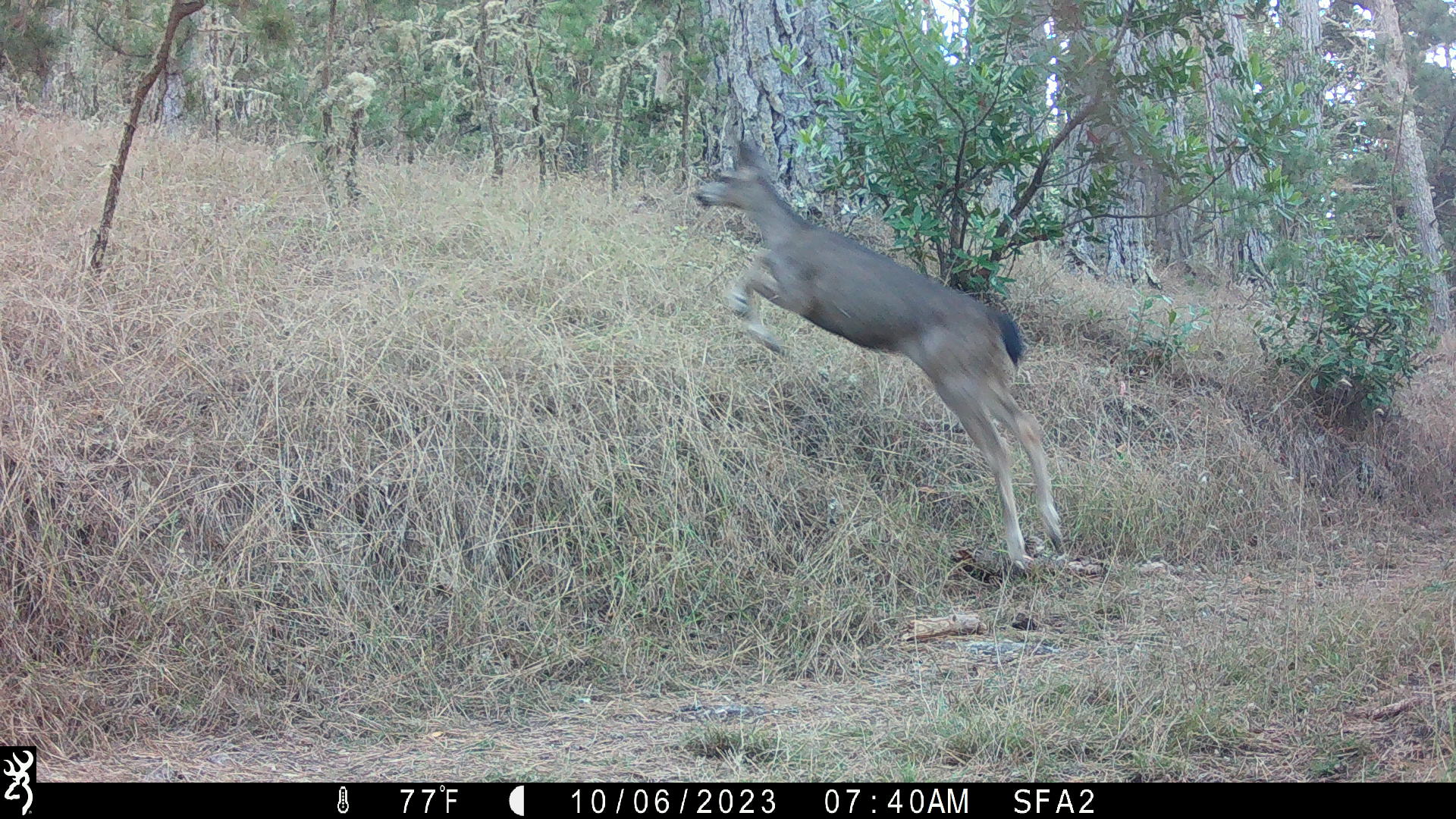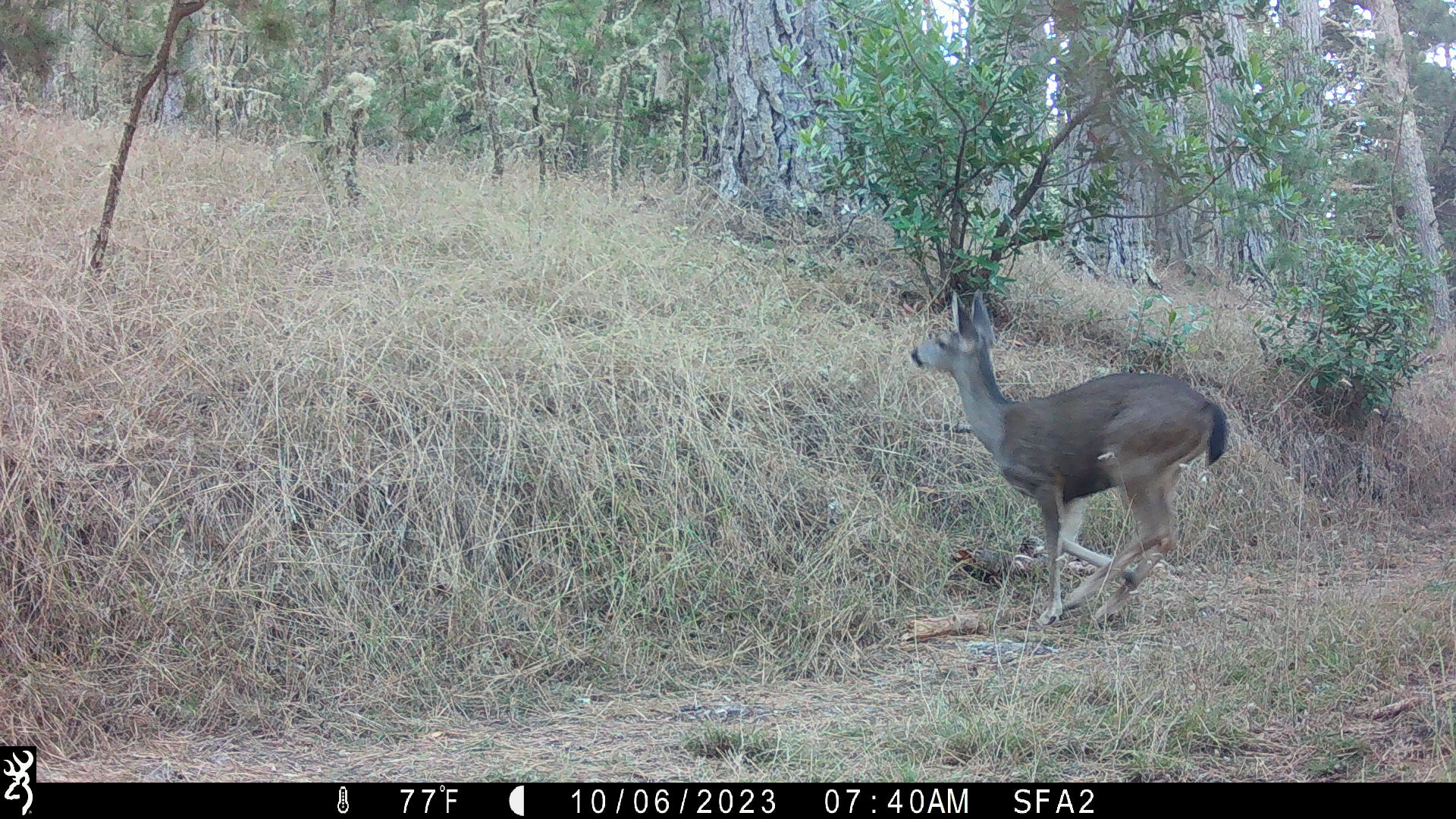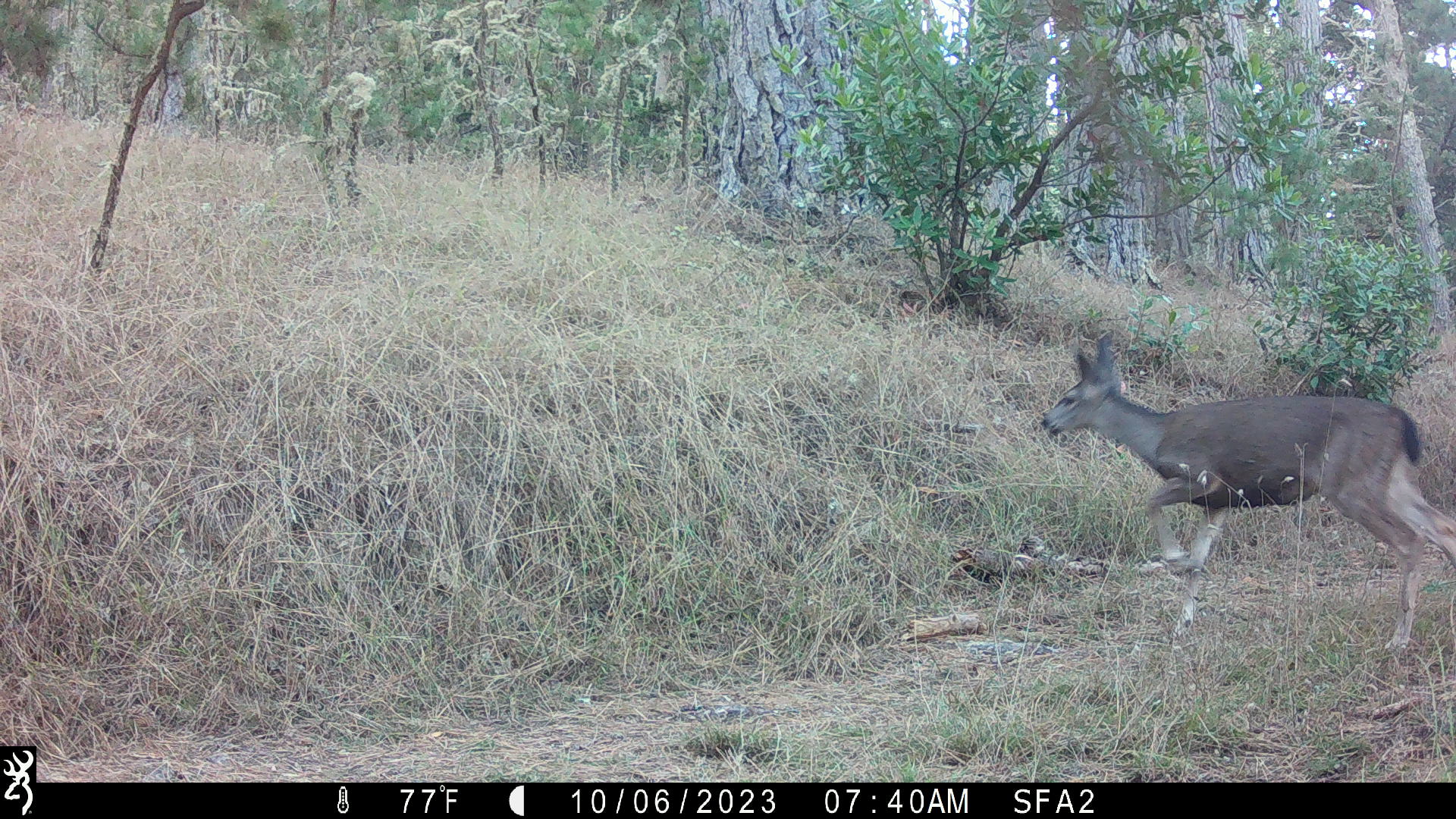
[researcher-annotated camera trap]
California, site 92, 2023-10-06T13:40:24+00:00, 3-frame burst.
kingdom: Animalia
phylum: Chordata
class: Mammalia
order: Artiodactyla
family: Cervidae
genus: Odocoileus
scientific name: Odocoileus hemionus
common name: mule deer